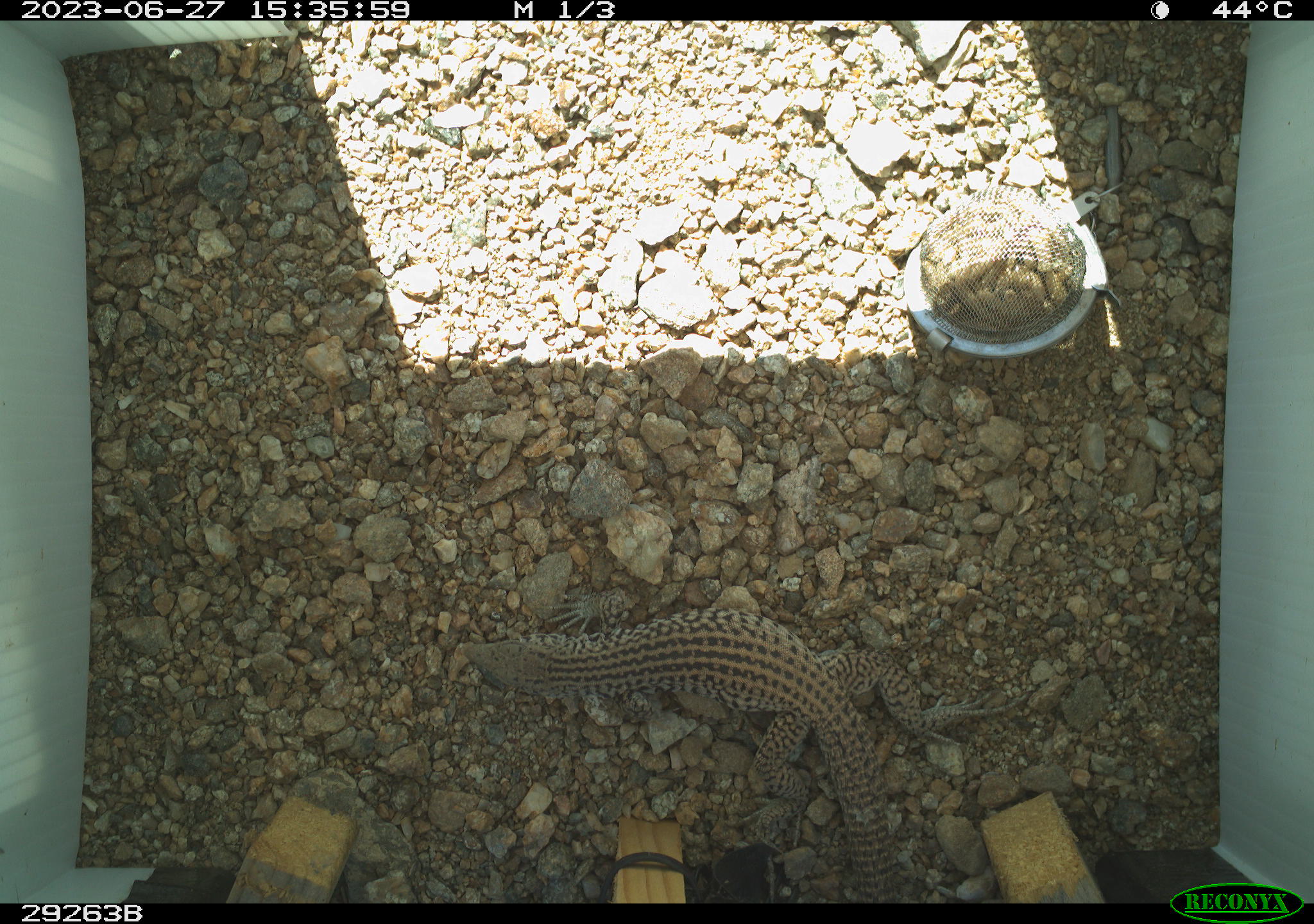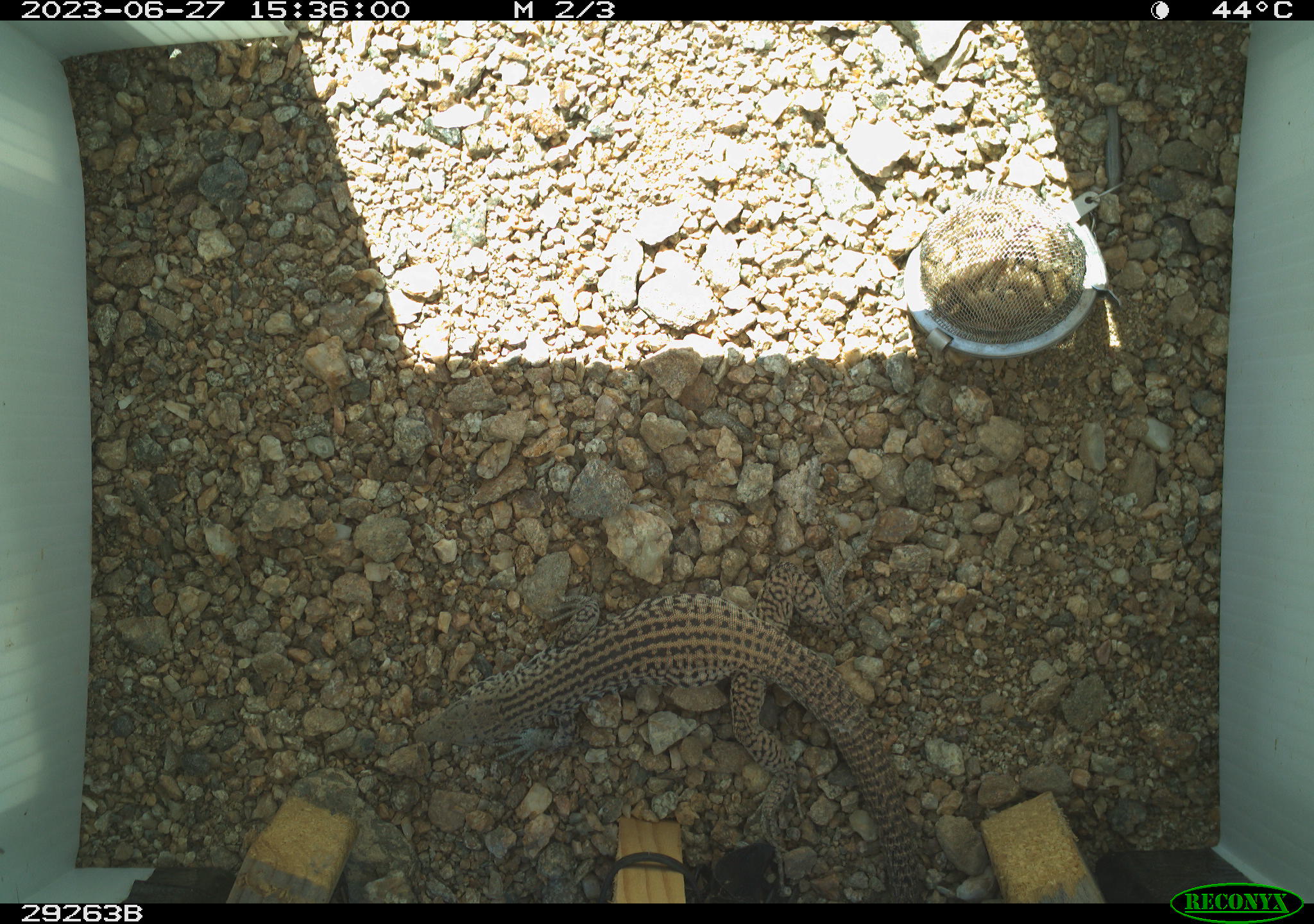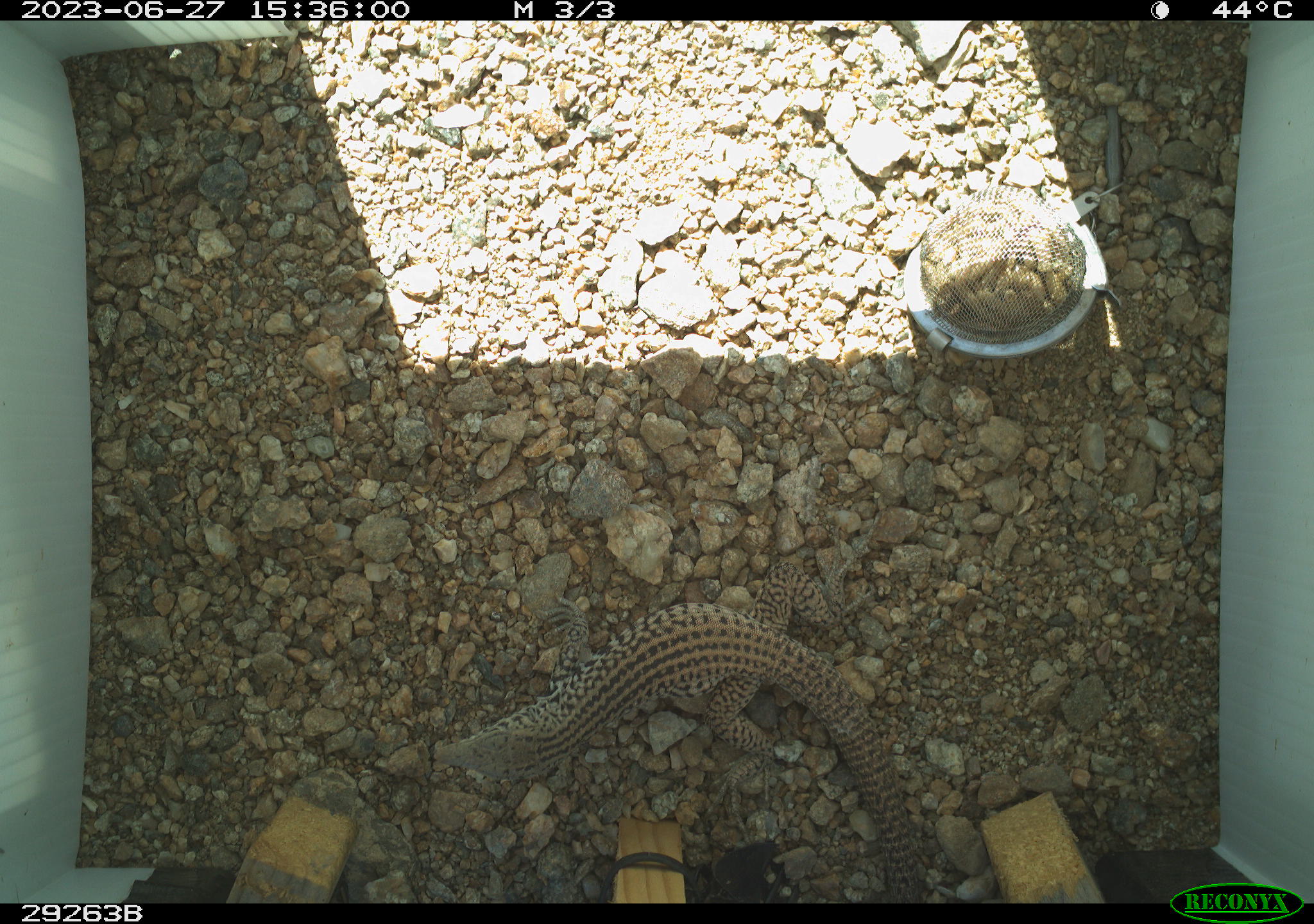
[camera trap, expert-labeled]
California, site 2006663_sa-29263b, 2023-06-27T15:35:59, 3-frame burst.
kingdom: Animalia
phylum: Chordata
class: Reptilia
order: Squamata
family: Teiidae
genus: Aspidoscelis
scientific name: Aspidoscelis tigris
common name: western whiptail